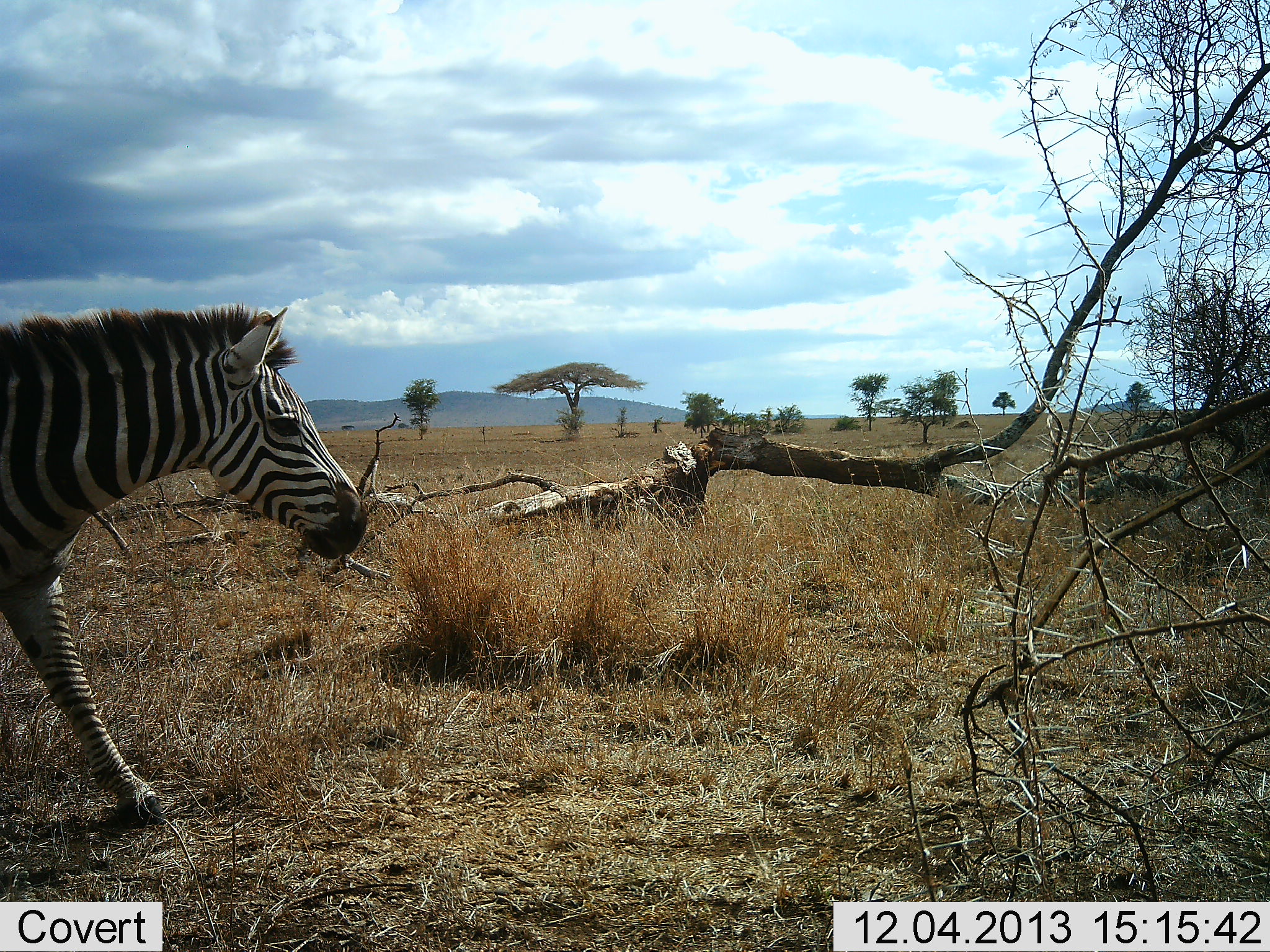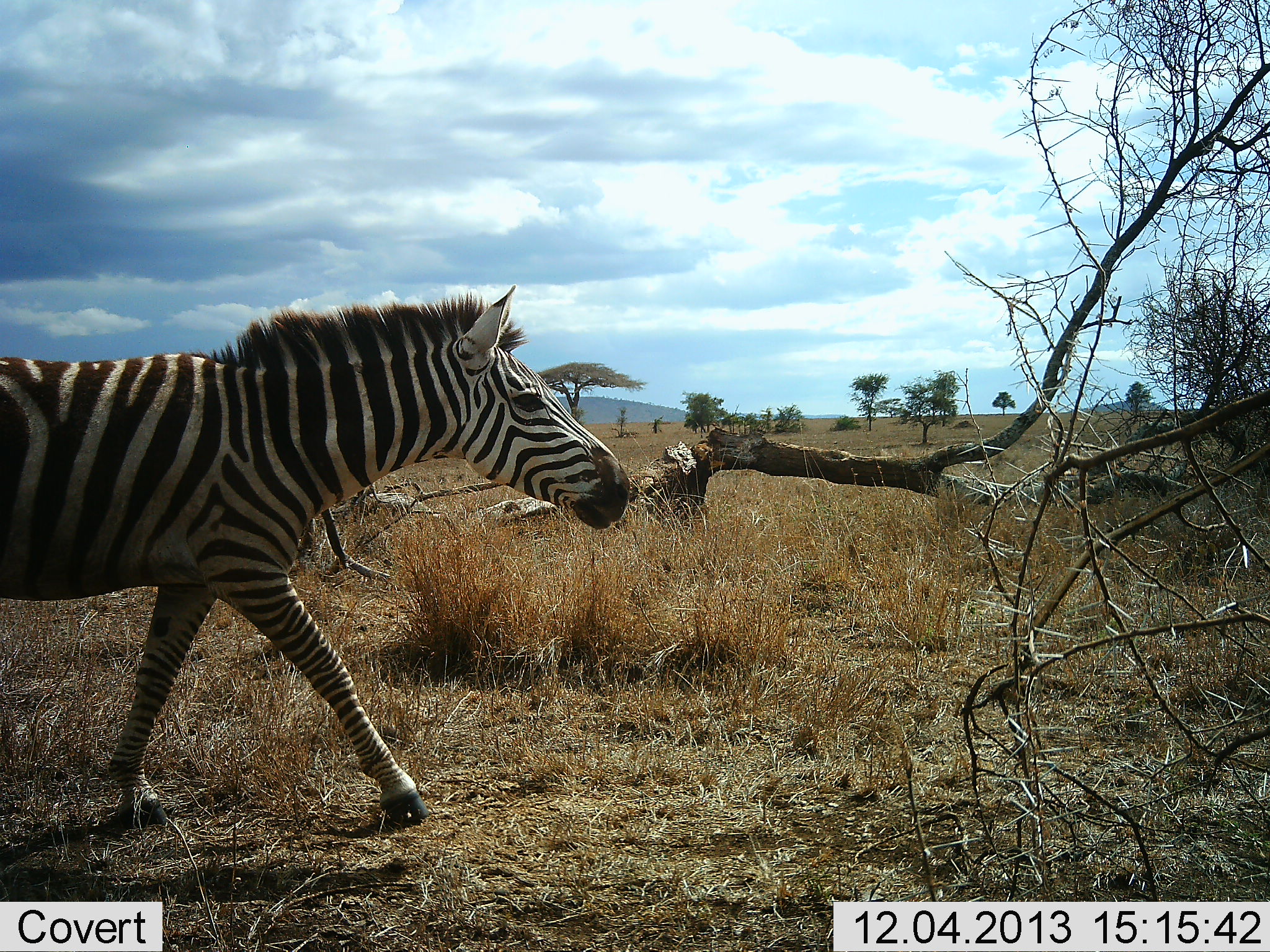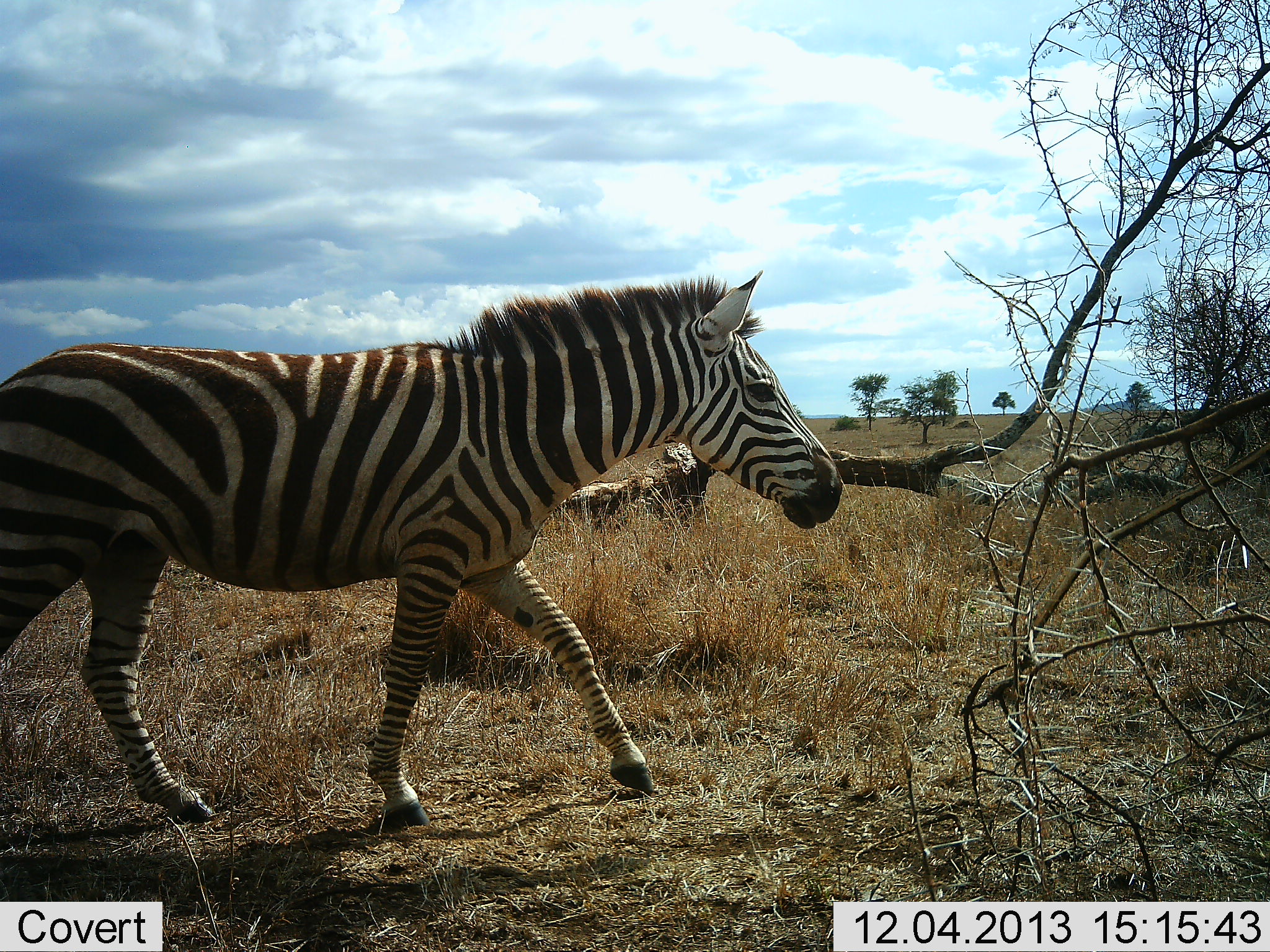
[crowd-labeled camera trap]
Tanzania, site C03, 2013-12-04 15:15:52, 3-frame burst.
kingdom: Animalia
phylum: Chordata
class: Mammalia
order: Perissodactyla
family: Equidae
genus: Equus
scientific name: Equus quagga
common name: plains zebra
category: zebra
Zebra (plains zebra) (Equus quagga), count 1. Behavior (volunteer vote fractions): standing 10%, resting 0%, moving 100%, interacting 0%. Young present (vote fraction): 0%. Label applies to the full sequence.